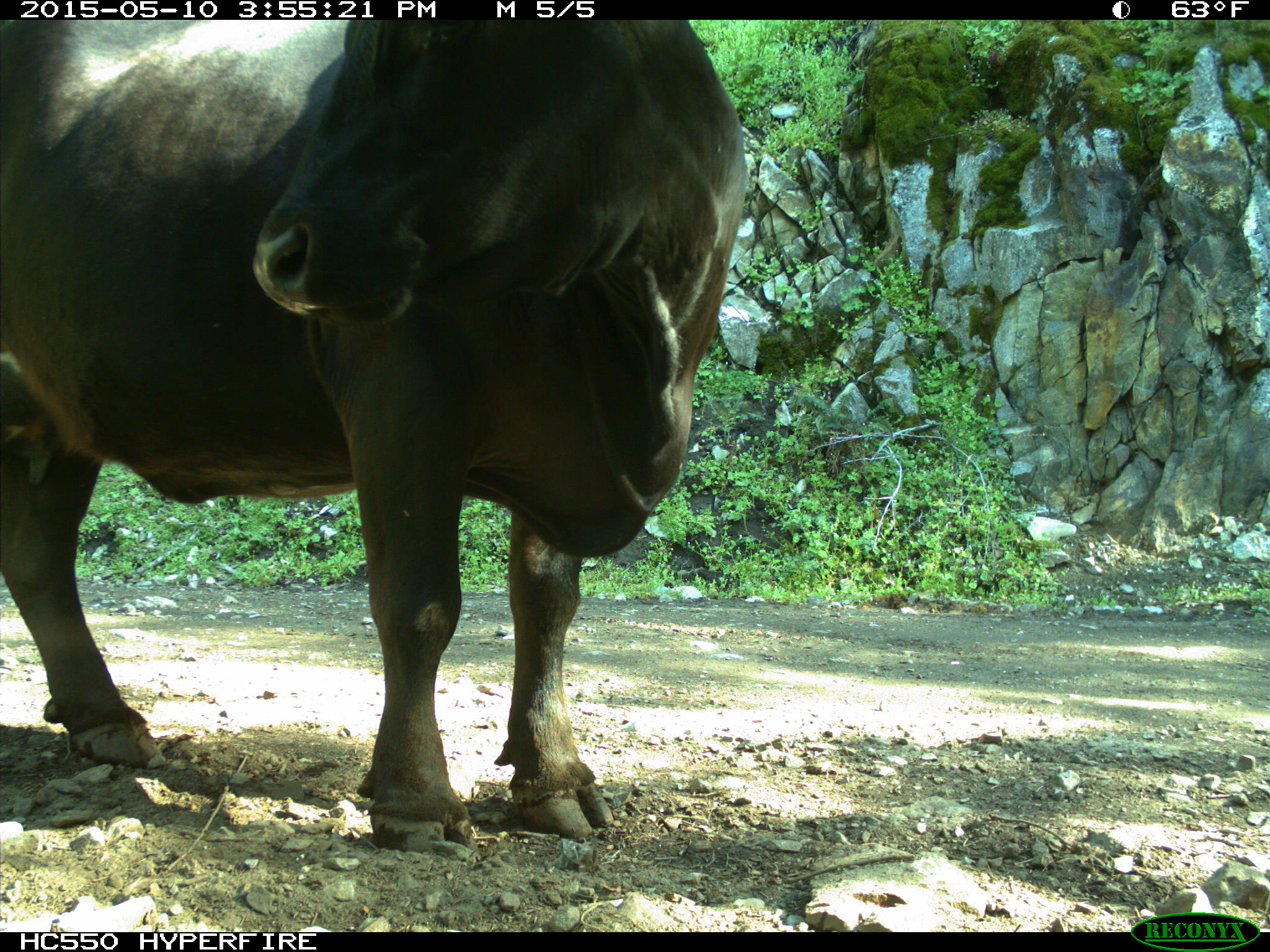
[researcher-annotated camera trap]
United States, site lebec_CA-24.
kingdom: Animalia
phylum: Chordata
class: Mammalia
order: Artiodactyla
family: Bovidae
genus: Bos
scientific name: Bos taurus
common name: domestic cow